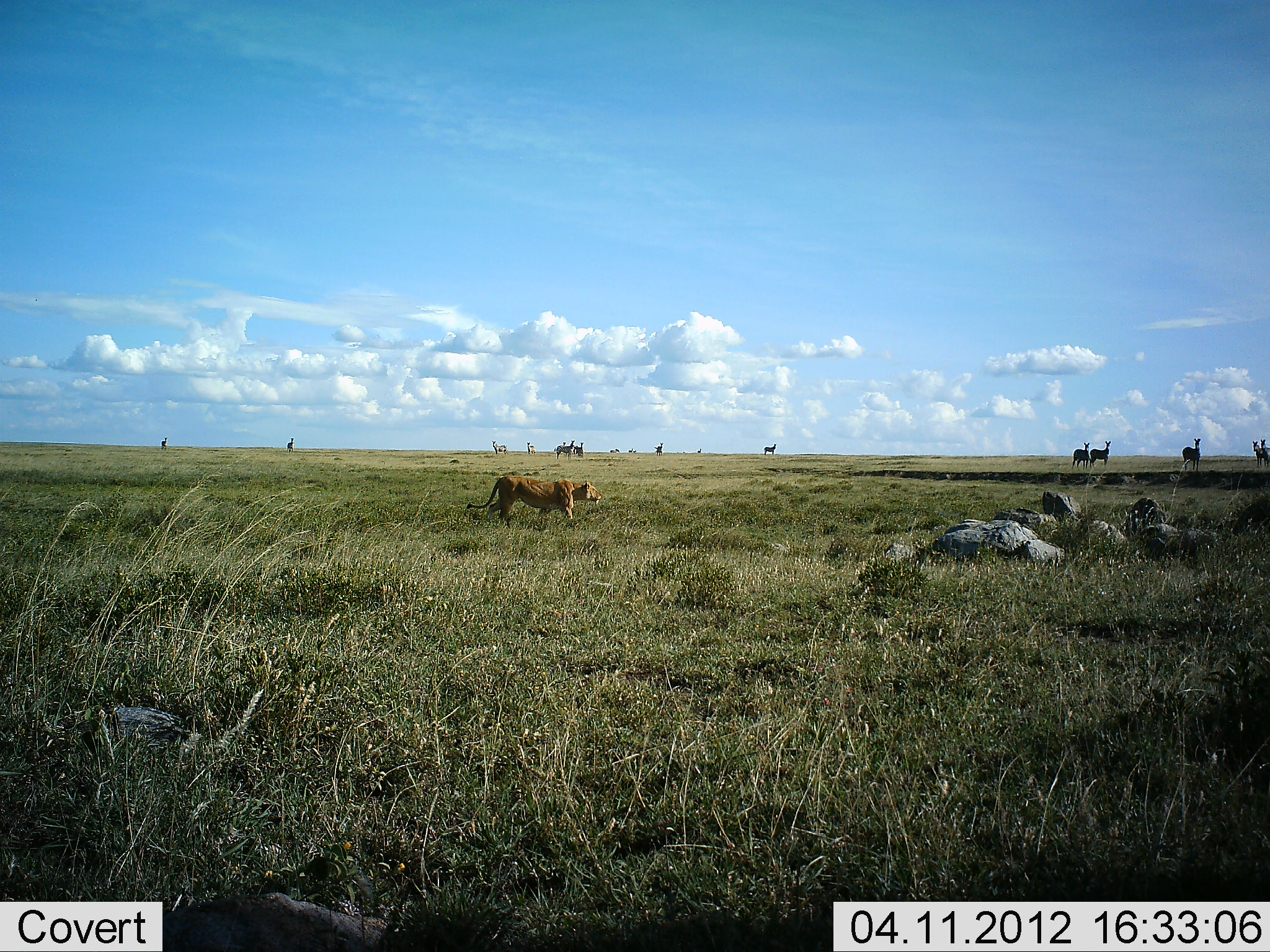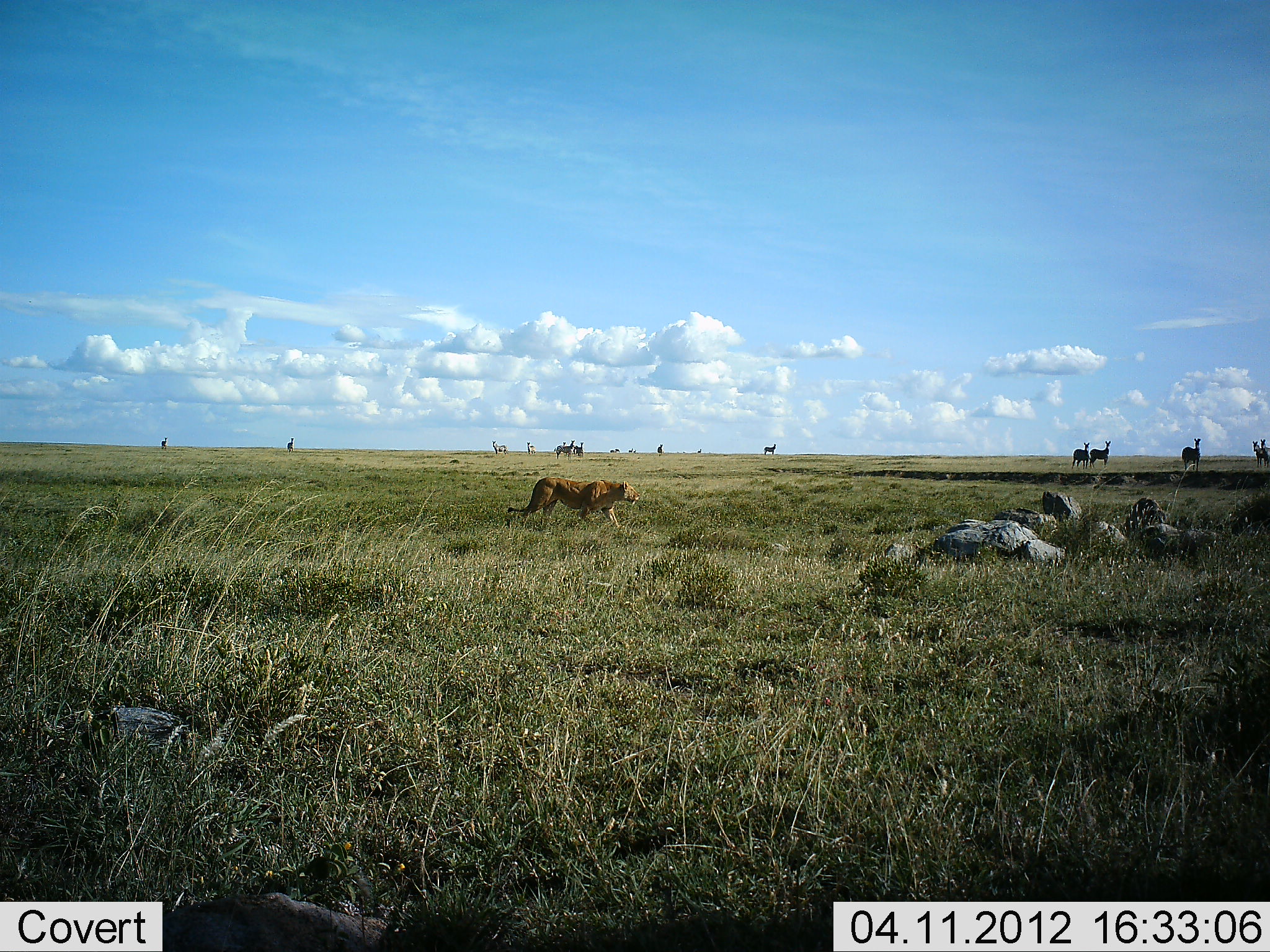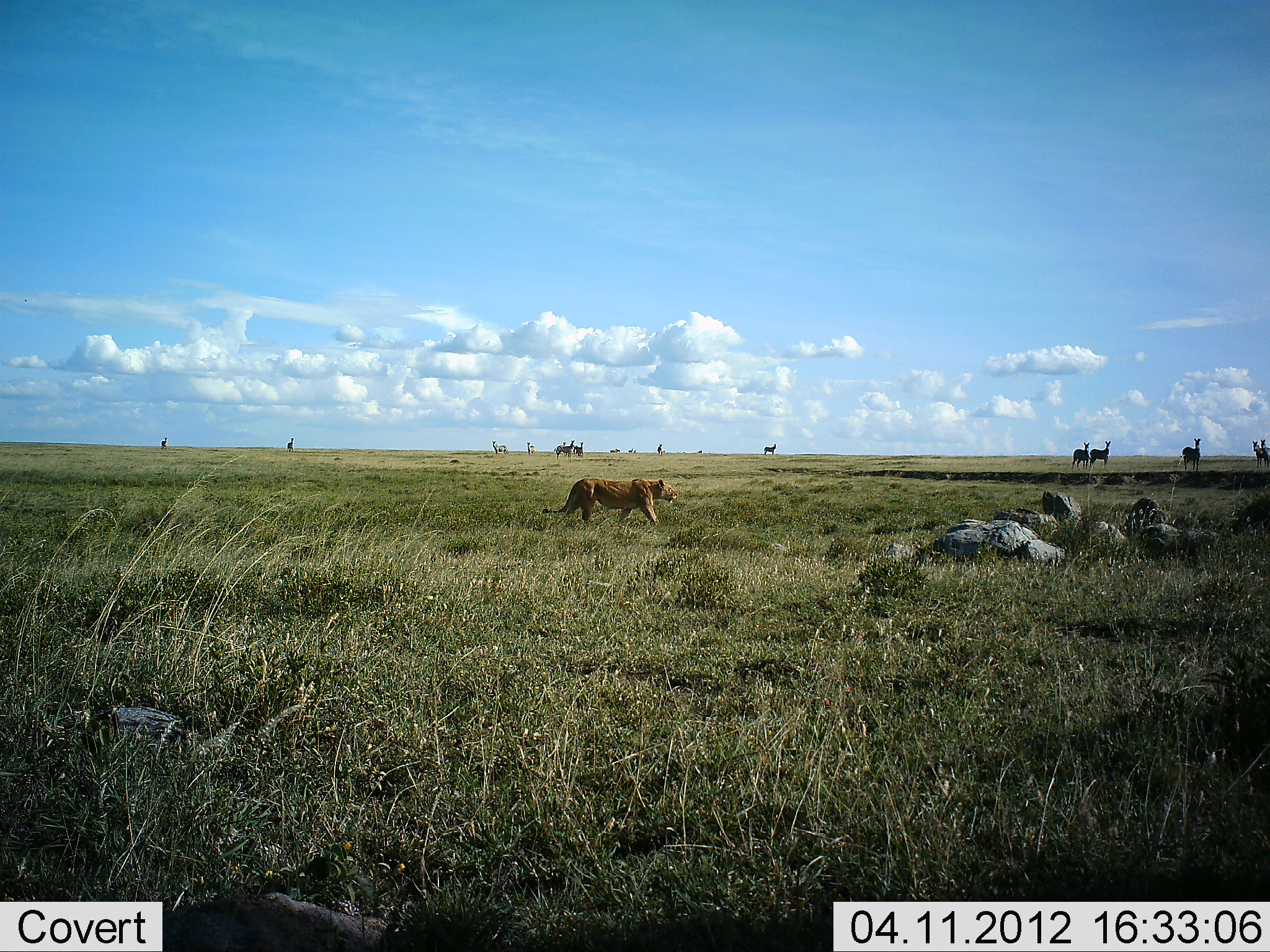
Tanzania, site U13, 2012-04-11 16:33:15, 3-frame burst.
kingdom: Animalia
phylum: Chordata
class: Mammalia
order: Carnivora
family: Felidae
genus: Panthera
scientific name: Panthera leo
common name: lion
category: lionfemale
Lionfemale (lion) (Panthera leo), count 1. Behavior (volunteer vote fractions): standing 0%, resting 0%, moving 100%, interacting 11%. Young present (vote fraction): 0%. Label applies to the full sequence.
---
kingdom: Animalia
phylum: Chordata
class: Mammalia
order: Perissodactyla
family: Equidae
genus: Equus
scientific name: Equus quagga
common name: plains zebra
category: zebra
Zebra (plains zebra) (Equus quagga), count 9. Behavior (volunteer vote fractions): standing 100%, resting 0%, moving 0%, interacting 0%. Young present (vote fraction): 0%. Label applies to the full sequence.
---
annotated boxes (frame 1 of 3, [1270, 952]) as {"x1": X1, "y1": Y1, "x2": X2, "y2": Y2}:
animal: {"x1": 466, "y1": 475, "x2": 602, "y2": 524}; {"x1": 1181, "y1": 436, "x2": 1202, "y2": 471}; {"x1": 1089, "y1": 439, "x2": 1112, "y2": 468}; {"x1": 1070, "y1": 441, "x2": 1090, "y2": 470}; {"x1": 1251, "y1": 439, "x2": 1266, "y2": 466}; {"x1": 1259, "y1": 438, "x2": 1270, "y2": 467}; {"x1": 491, "y1": 440, "x2": 508, "y2": 455}; {"x1": 764, "y1": 443, "x2": 776, "y2": 456}; {"x1": 526, "y1": 442, "x2": 536, "y2": 456}; {"x1": 286, "y1": 437, "x2": 295, "y2": 452}; {"x1": 655, "y1": 441, "x2": 664, "y2": 456}
group: {"x1": 553, "y1": 439, "x2": 585, "y2": 460}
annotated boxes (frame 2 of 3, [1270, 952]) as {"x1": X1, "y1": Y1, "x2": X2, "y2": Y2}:
animal: {"x1": 505, "y1": 477, "x2": 640, "y2": 531}; {"x1": 1180, "y1": 437, "x2": 1202, "y2": 472}; {"x1": 1088, "y1": 440, "x2": 1112, "y2": 468}; {"x1": 1070, "y1": 441, "x2": 1091, "y2": 469}; {"x1": 1251, "y1": 440, "x2": 1264, "y2": 469}; {"x1": 1259, "y1": 439, "x2": 1270, "y2": 468}; {"x1": 491, "y1": 440, "x2": 508, "y2": 454}; {"x1": 762, "y1": 443, "x2": 777, "y2": 455}; {"x1": 286, "y1": 436, "x2": 295, "y2": 452}; {"x1": 526, "y1": 442, "x2": 537, "y2": 455}; {"x1": 160, "y1": 436, "x2": 168, "y2": 450}; {"x1": 656, "y1": 443, "x2": 664, "y2": 454}
group: {"x1": 554, "y1": 439, "x2": 585, "y2": 458}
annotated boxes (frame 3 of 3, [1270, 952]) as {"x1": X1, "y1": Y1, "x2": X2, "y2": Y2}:
animal: {"x1": 539, "y1": 477, "x2": 679, "y2": 529}; {"x1": 1180, "y1": 436, "x2": 1202, "y2": 472}; {"x1": 1089, "y1": 439, "x2": 1111, "y2": 469}; {"x1": 1070, "y1": 441, "x2": 1090, "y2": 470}; {"x1": 1251, "y1": 440, "x2": 1265, "y2": 467}; {"x1": 1260, "y1": 439, "x2": 1270, "y2": 466}; {"x1": 492, "y1": 440, "x2": 509, "y2": 454}; {"x1": 764, "y1": 442, "x2": 777, "y2": 455}; {"x1": 286, "y1": 437, "x2": 295, "y2": 453}; {"x1": 656, "y1": 443, "x2": 664, "y2": 455}; {"x1": 527, "y1": 442, "x2": 531, "y2": 456}
group: {"x1": 552, "y1": 439, "x2": 585, "y2": 460}